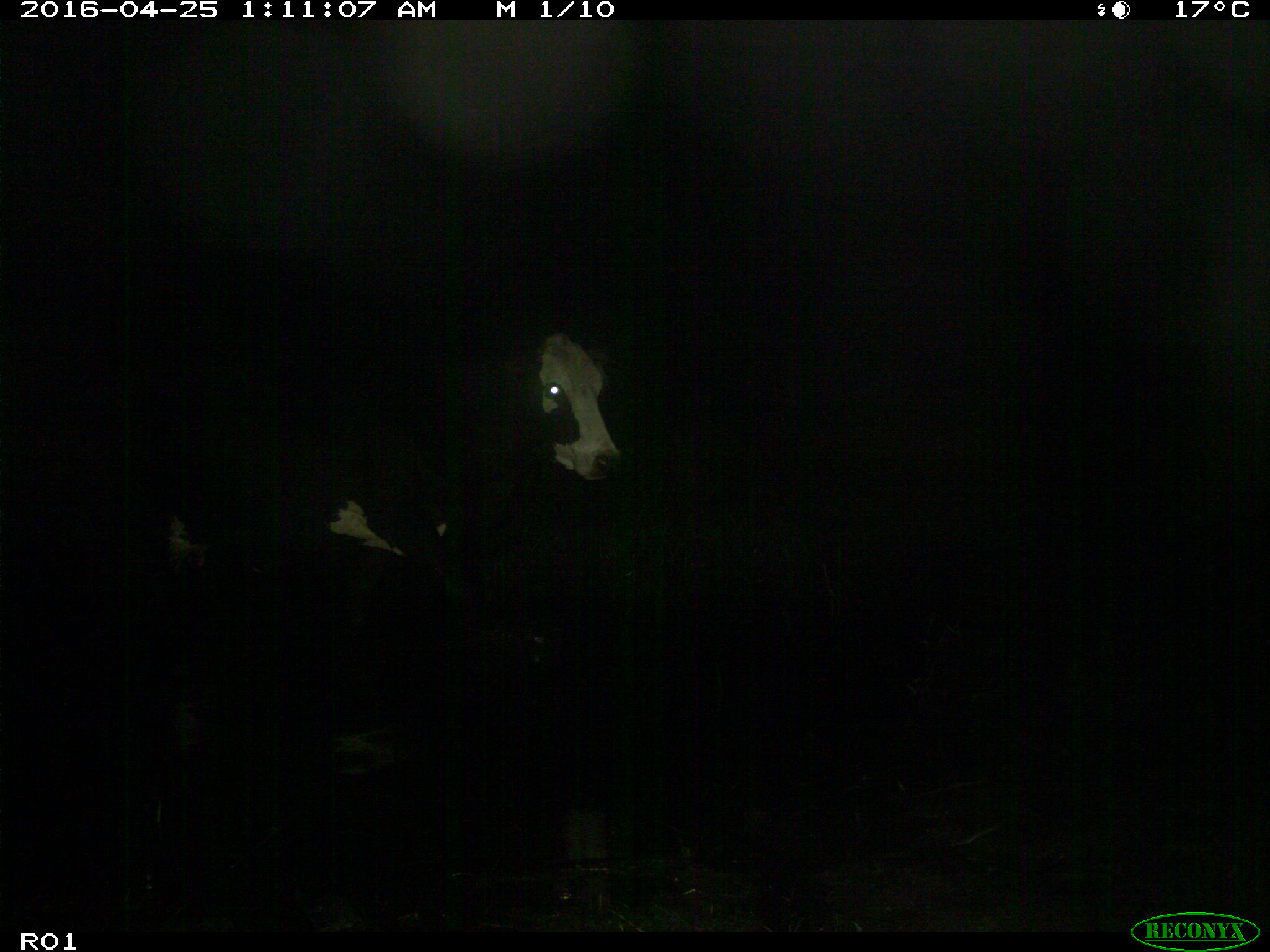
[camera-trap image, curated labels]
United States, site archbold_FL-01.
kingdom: Animalia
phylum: Chordata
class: Mammalia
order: Artiodactyla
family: Bovidae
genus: Bos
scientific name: Bos taurus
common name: domestic cow